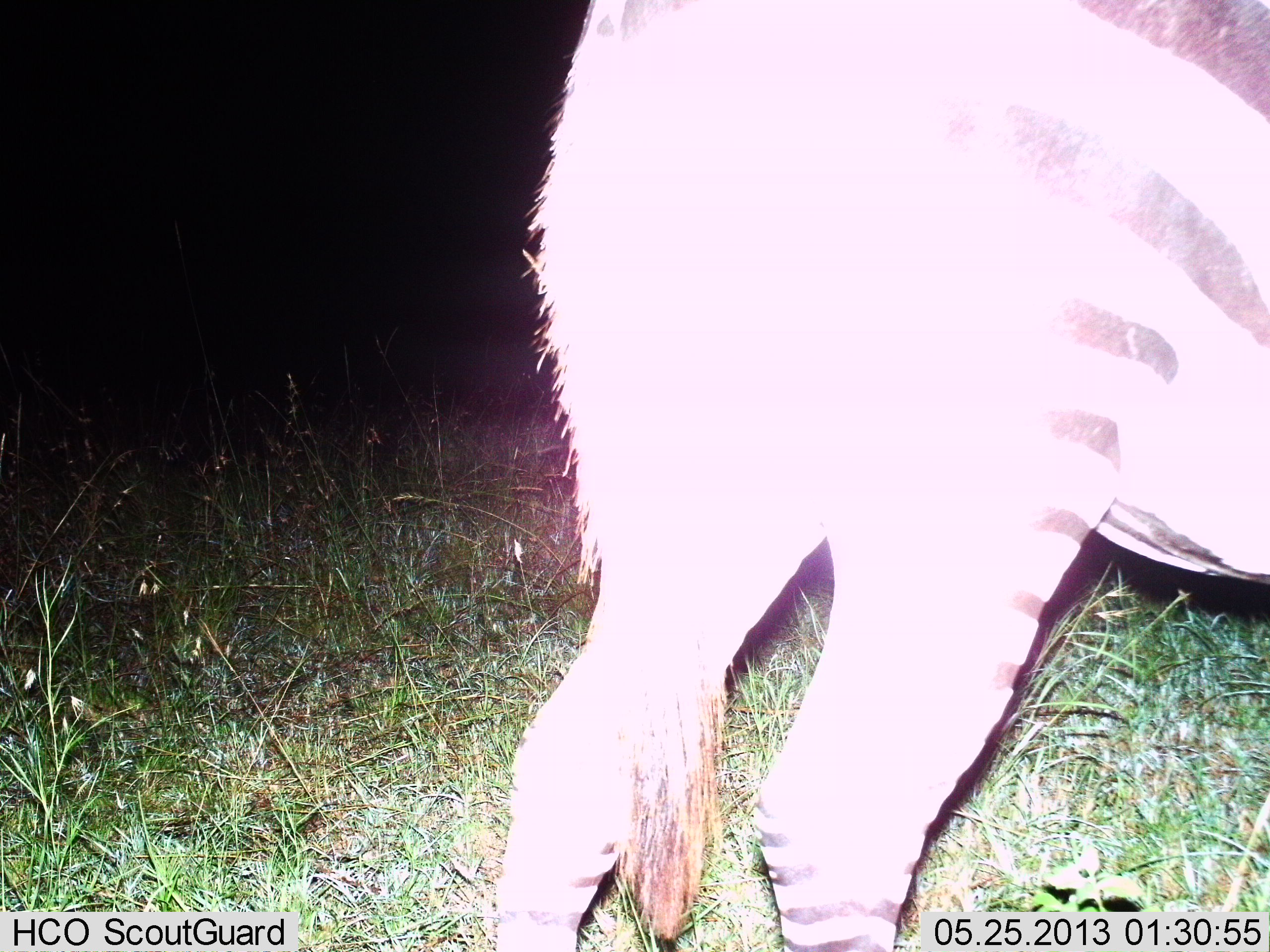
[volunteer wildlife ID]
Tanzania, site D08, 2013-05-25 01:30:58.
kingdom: Animalia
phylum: Chordata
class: Mammalia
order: Perissodactyla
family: Equidae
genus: Equus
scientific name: Equus quagga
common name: plains zebra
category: zebra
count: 1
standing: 95%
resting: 0%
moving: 5%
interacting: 0%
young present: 0%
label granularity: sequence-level